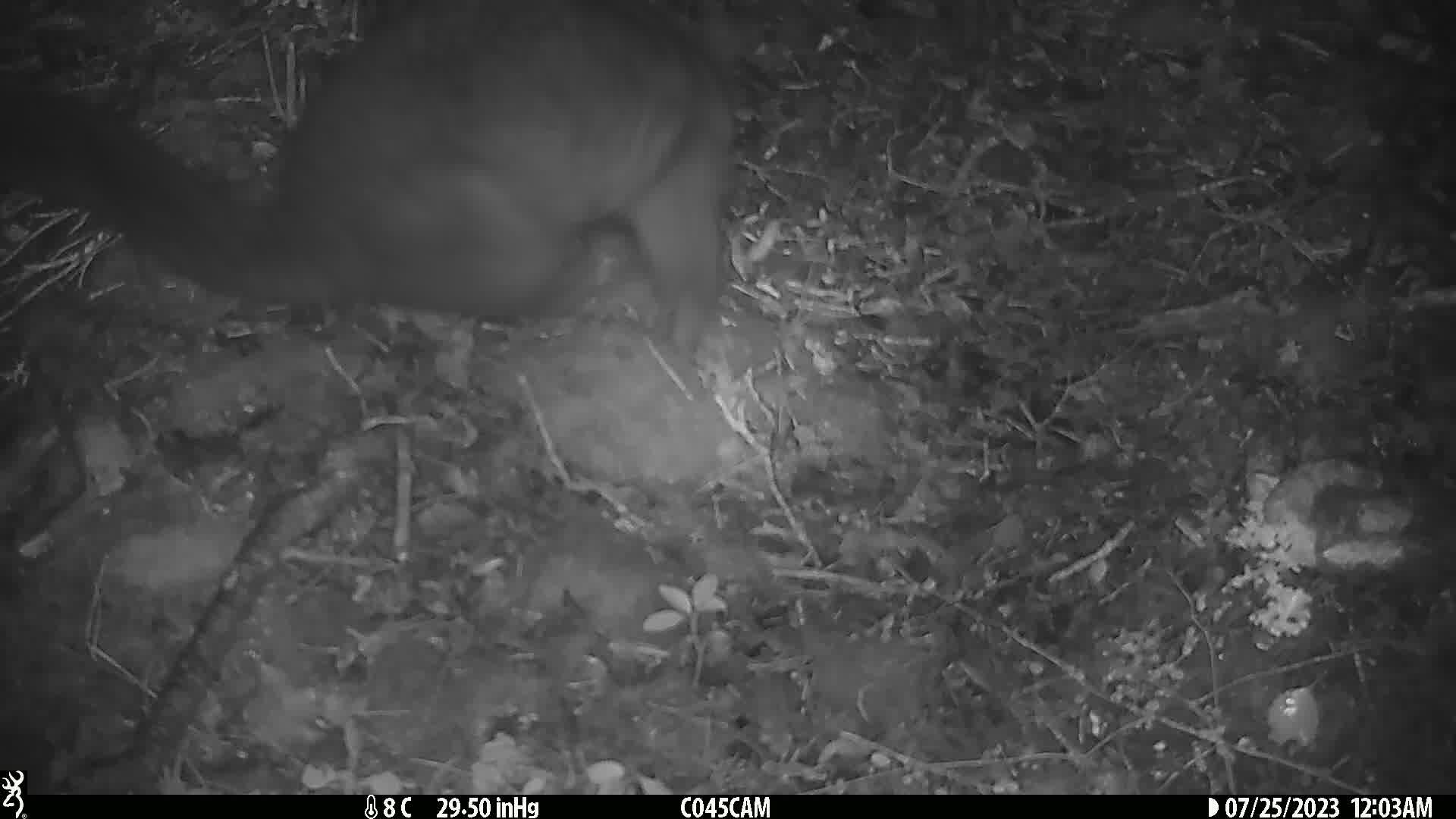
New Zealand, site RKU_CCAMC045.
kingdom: Animalia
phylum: Chordata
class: Mammalia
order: Diprotodontia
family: Phalangeridae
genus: Trichosurus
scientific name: Trichosurus vulpecula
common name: common brushtail possum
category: possum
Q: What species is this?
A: Possum (common brushtail possum) (Trichosurus vulpecula).